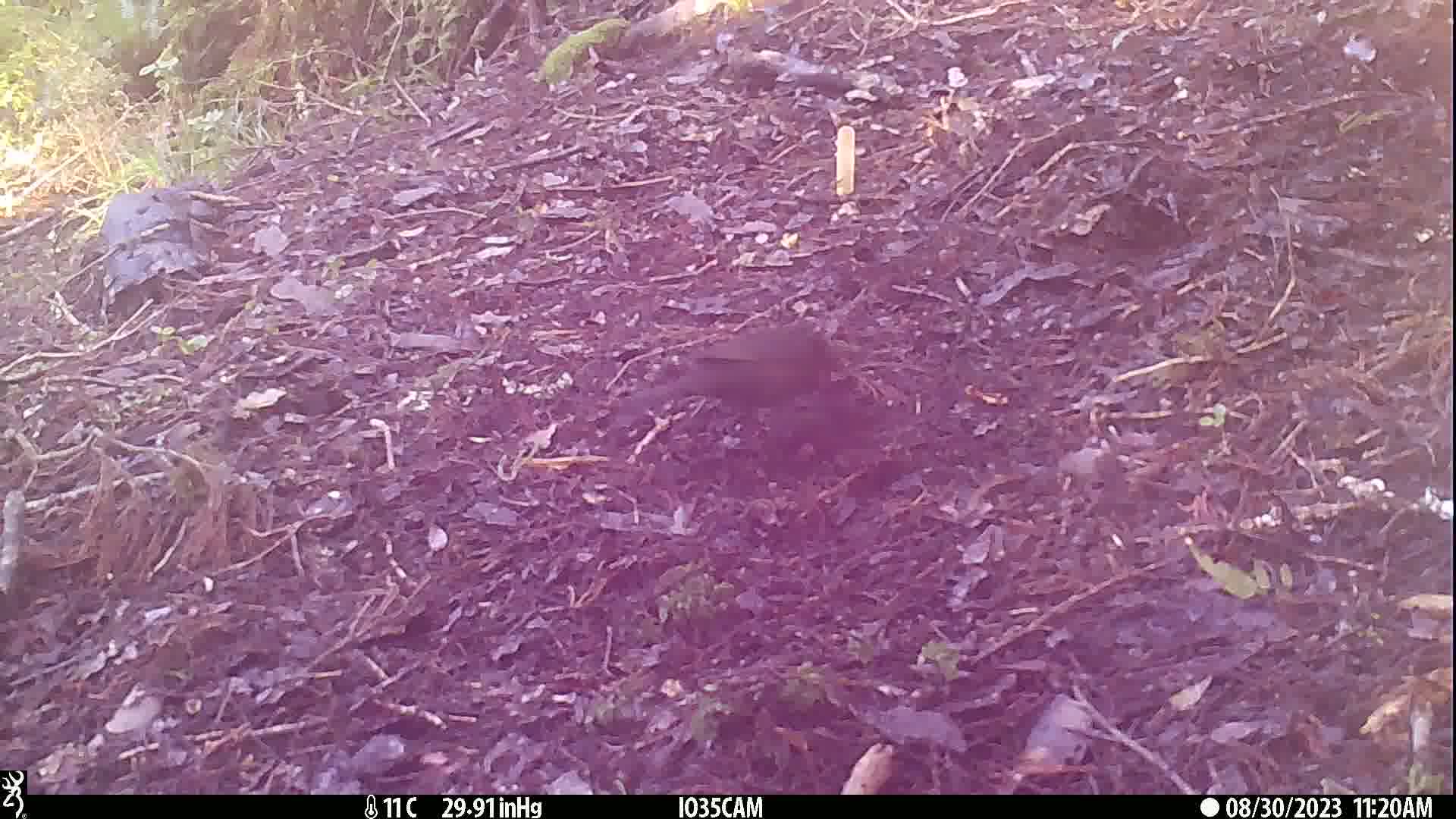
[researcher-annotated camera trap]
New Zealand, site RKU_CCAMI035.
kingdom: Animalia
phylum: Chordata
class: Aves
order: Passeriformes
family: Turdidae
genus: Turdus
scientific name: Turdus merula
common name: eurasian blackbird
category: blackbird